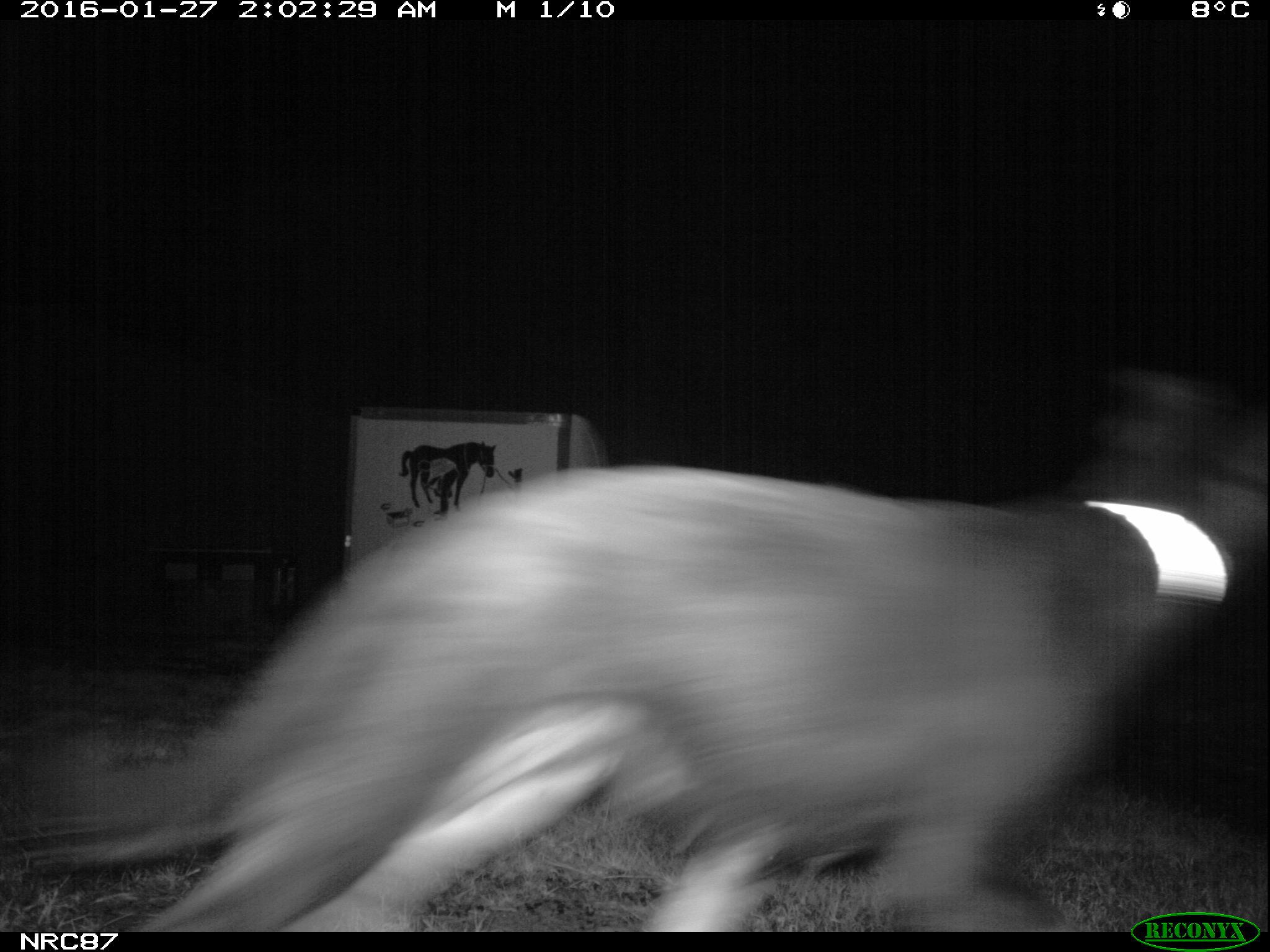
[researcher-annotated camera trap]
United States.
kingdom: Animalia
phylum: Chordata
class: Mammalia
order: Carnivora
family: Canidae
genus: Canis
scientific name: Canis familiaris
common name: domestic dog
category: Dog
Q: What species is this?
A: Dog (domestic dog) (Canis familiaris).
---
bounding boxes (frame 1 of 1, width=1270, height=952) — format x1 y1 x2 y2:
Dog: 9 359 1268 938